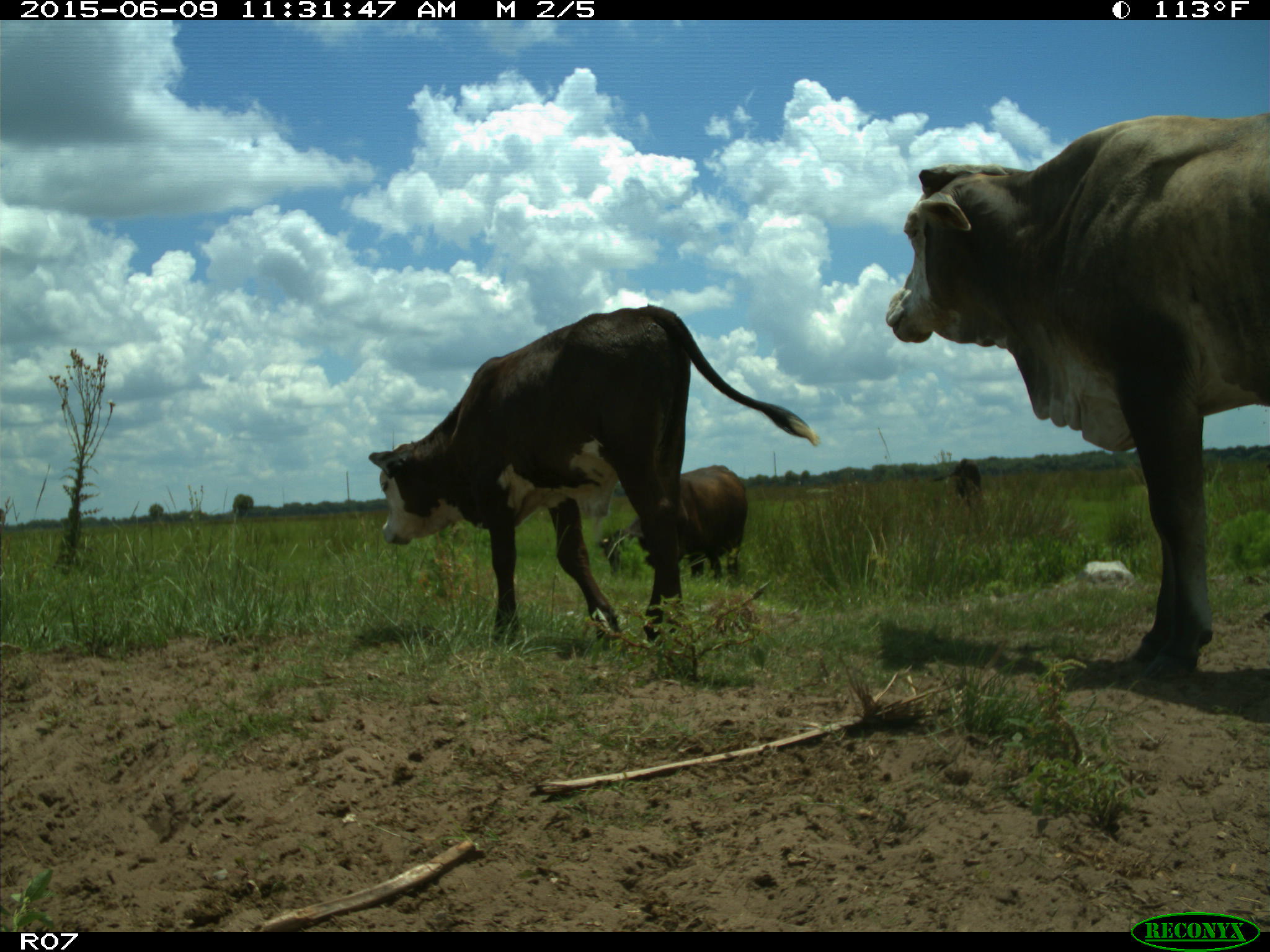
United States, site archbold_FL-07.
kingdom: Animalia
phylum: Chordata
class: Mammalia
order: Artiodactyla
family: Bovidae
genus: Bos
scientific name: Bos taurus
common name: domestic cow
Bos taurus (domestic cow).